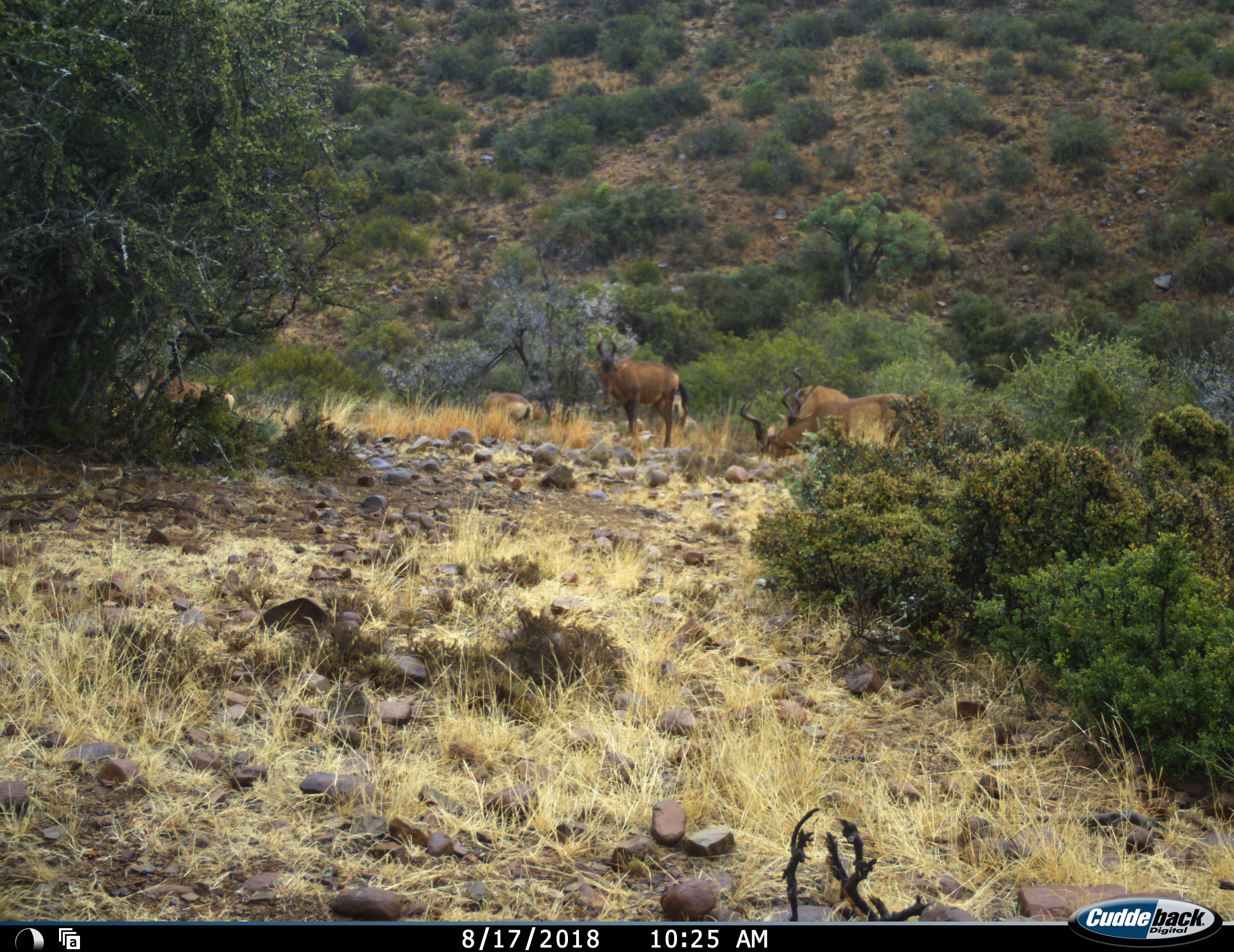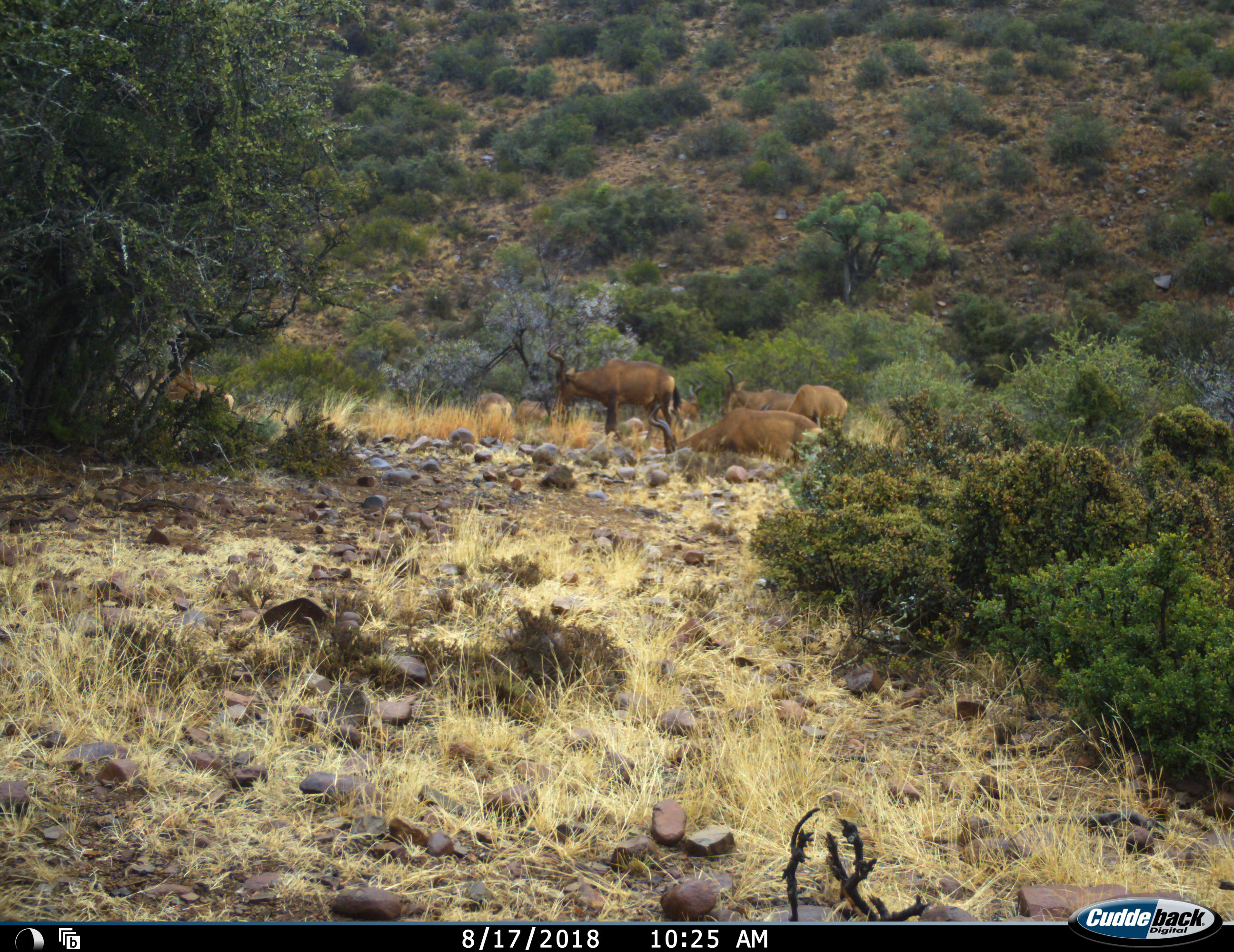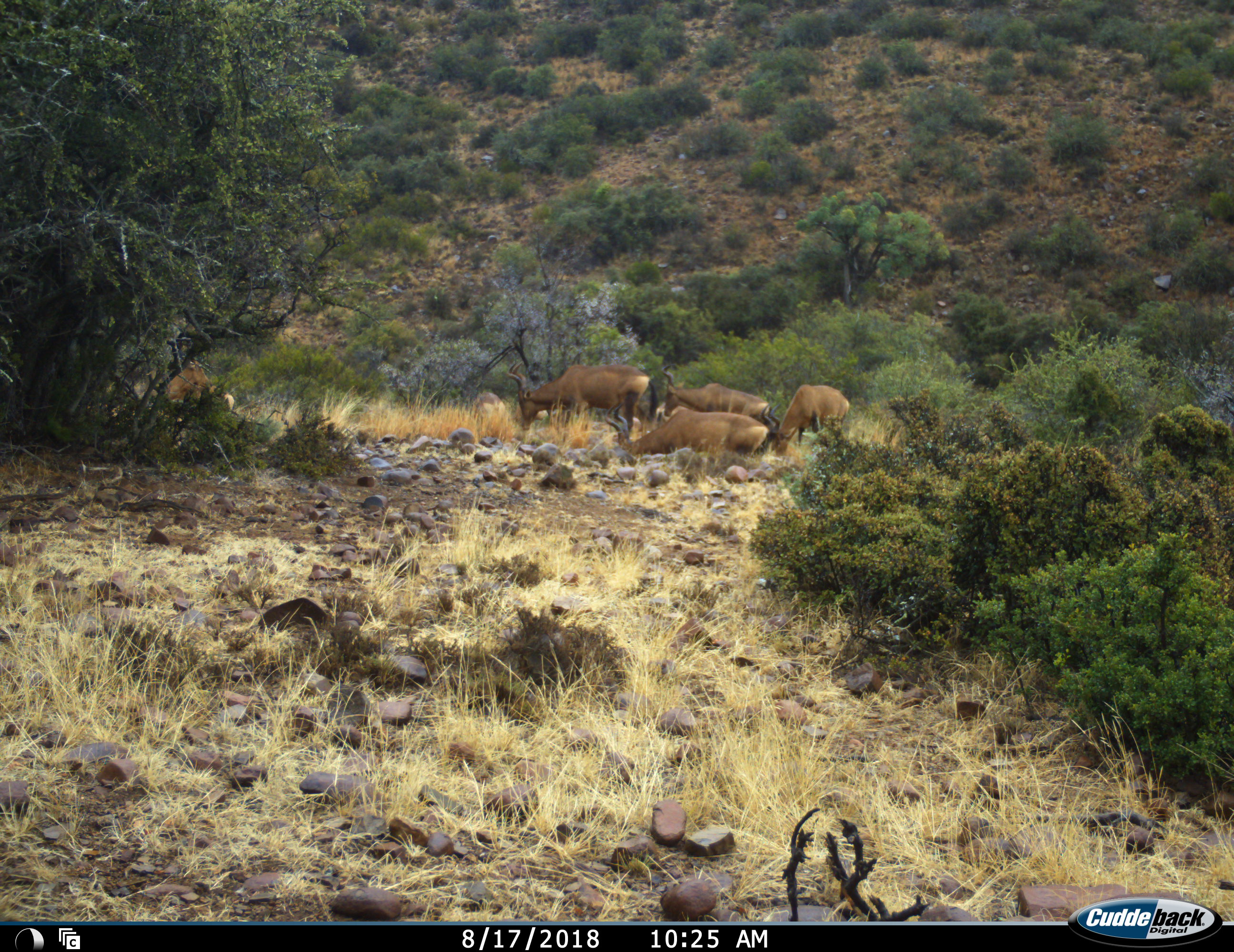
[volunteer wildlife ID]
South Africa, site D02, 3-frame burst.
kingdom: Animalia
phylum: Chordata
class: Mammalia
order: Artiodactyla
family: Bovidae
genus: Alcelaphus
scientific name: Alcelaphus buselaphus caama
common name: red hartebeest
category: hartebeestred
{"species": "hartebeestred (red hartebeest) (Alcelaphus buselaphus caama)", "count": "8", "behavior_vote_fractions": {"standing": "60%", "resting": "30%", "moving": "70%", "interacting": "0%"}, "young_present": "0%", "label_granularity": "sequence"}